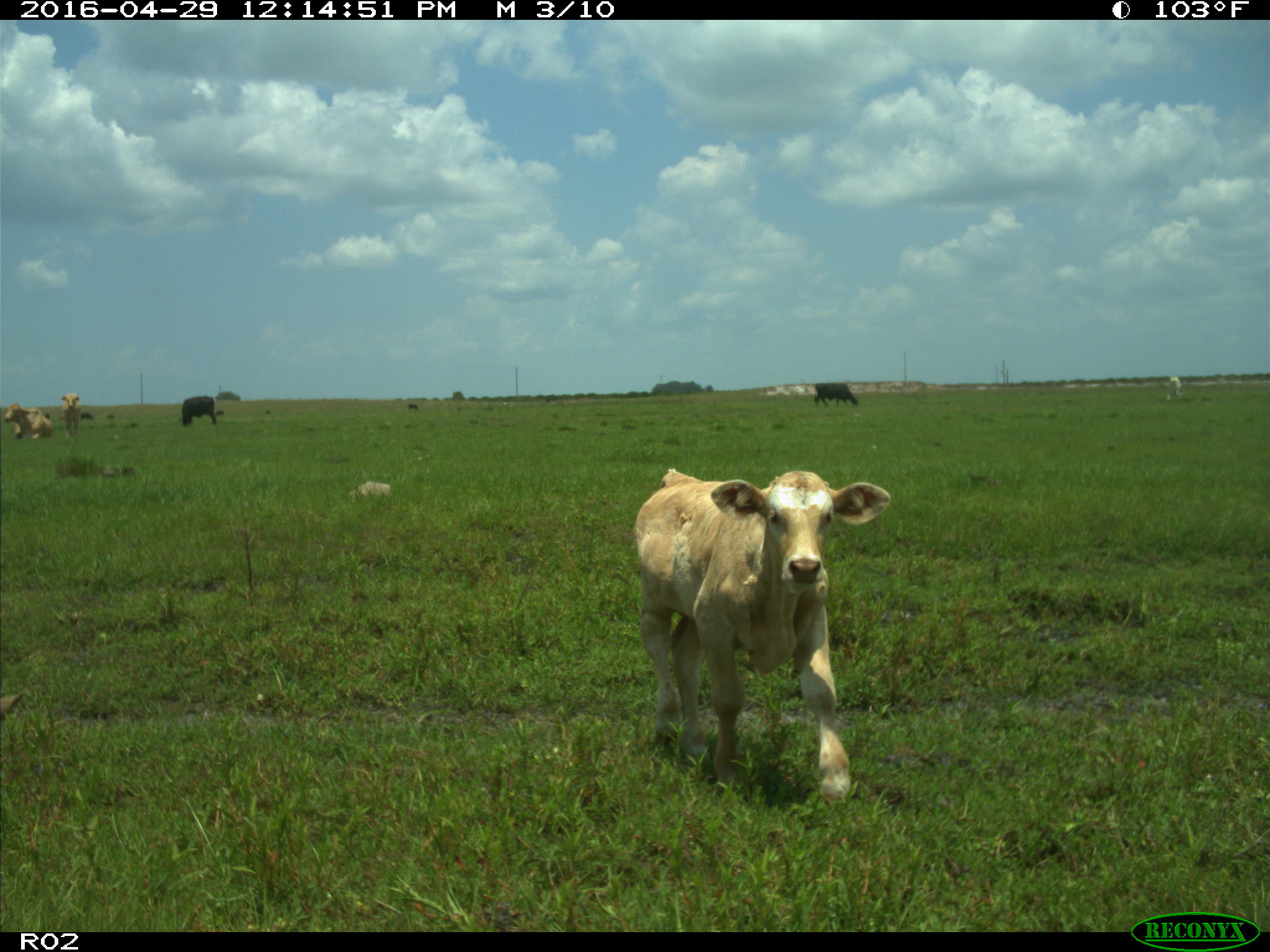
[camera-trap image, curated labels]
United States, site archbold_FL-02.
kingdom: Animalia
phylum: Chordata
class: Mammalia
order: Artiodactyla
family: Bovidae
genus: Bos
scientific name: Bos taurus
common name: domestic cow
Bos taurus (domestic cow).